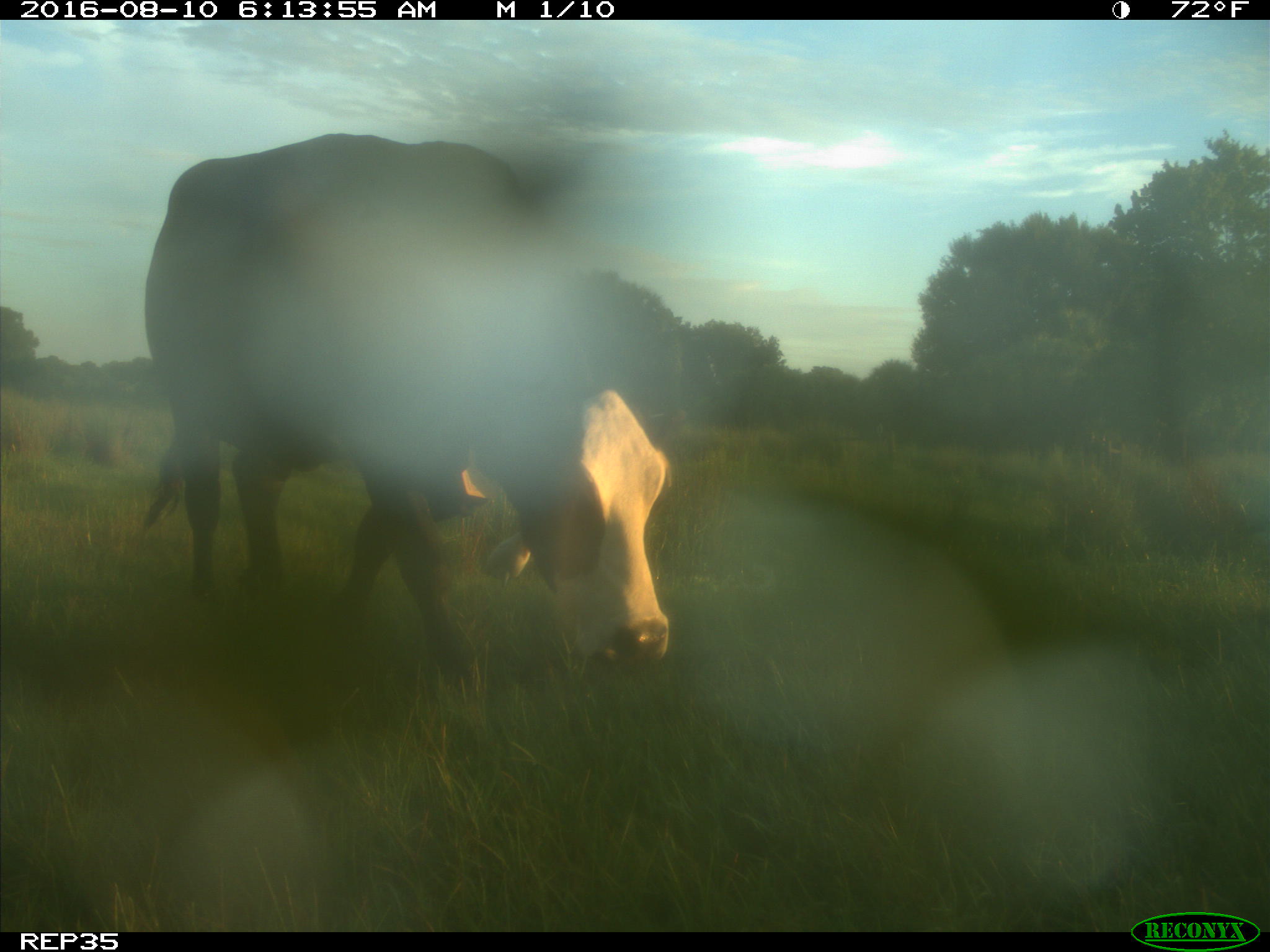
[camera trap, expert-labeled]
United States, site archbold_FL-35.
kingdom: Animalia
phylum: Chordata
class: Mammalia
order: Artiodactyla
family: Bovidae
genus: Bos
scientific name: Bos taurus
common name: domestic cow